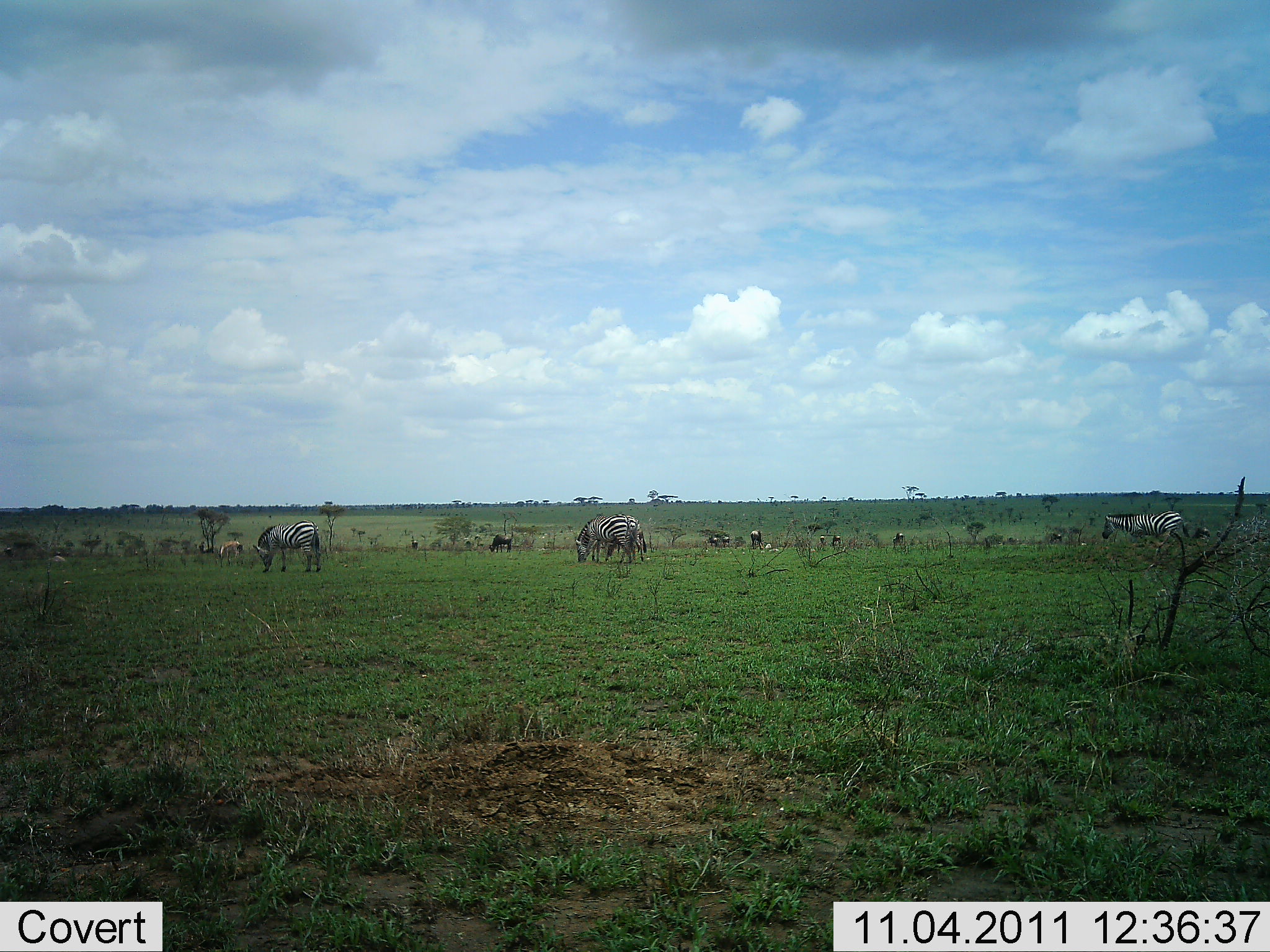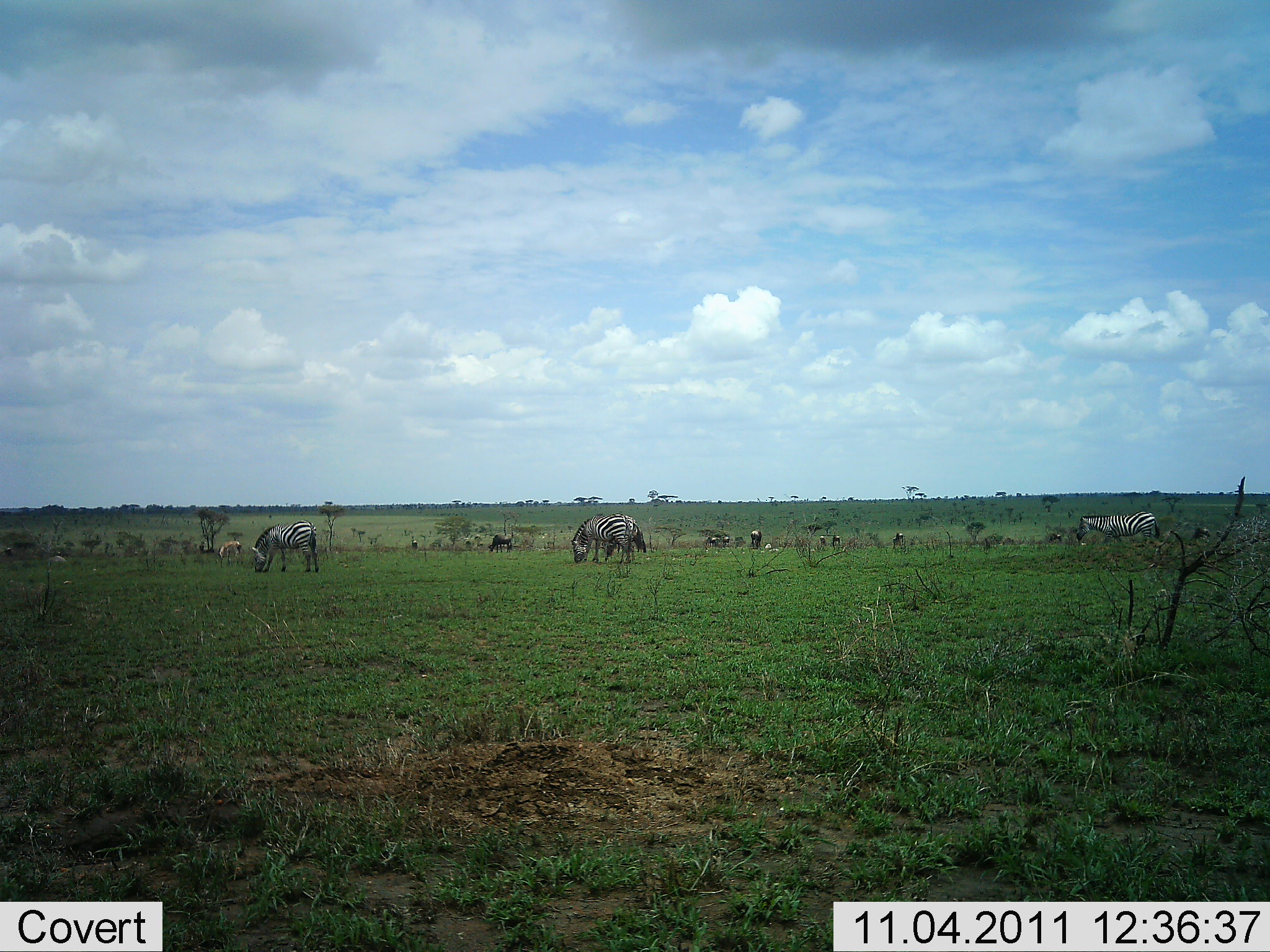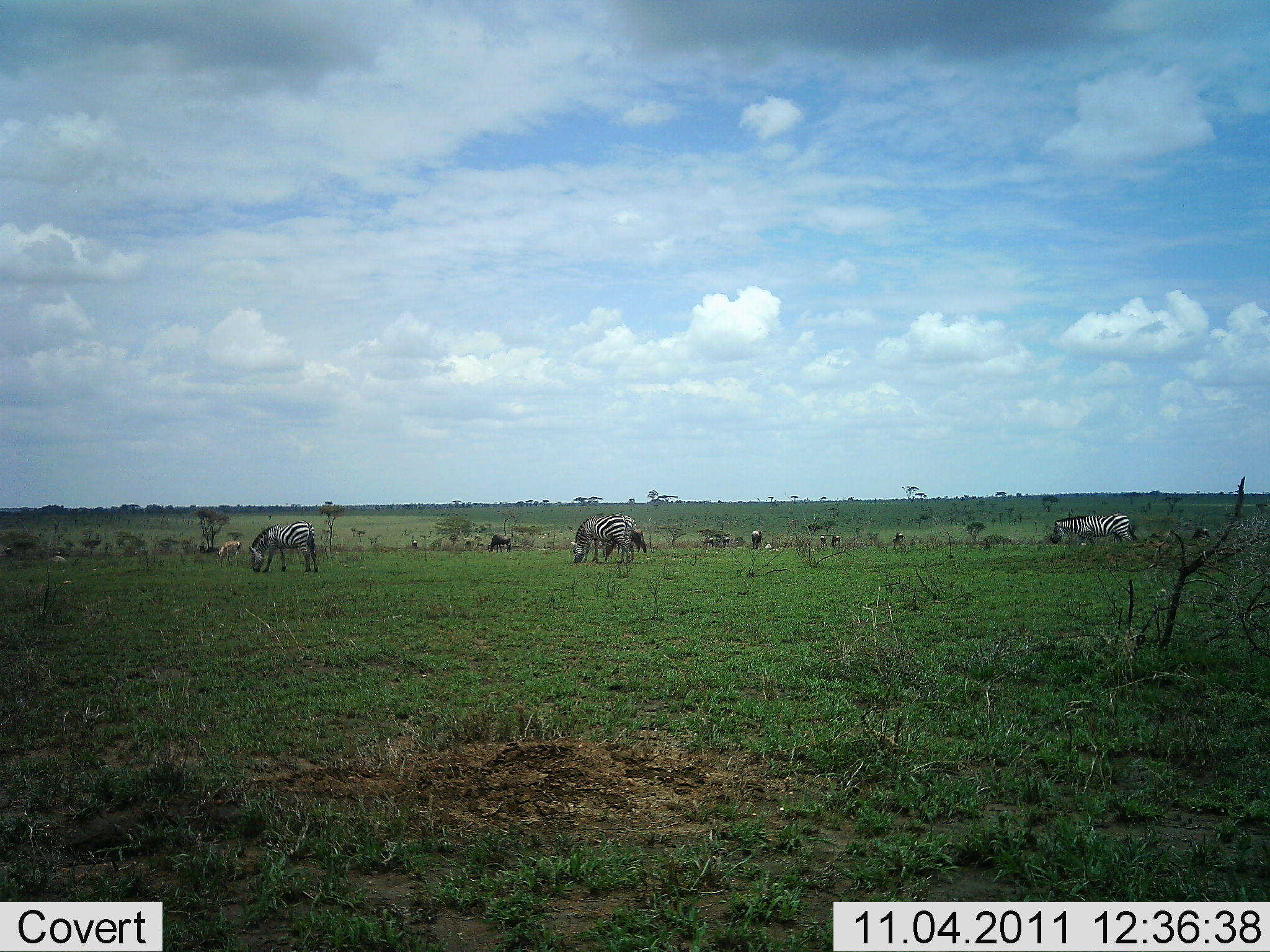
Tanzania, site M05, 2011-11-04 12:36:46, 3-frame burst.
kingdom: Animalia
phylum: Chordata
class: Mammalia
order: Perissodactyla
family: Equidae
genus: Equus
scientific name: Equus quagga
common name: plains zebra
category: zebra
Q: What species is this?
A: Zebra (plains zebra) (Equus quagga).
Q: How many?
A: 4.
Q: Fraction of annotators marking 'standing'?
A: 35%.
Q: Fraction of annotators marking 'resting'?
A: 0%.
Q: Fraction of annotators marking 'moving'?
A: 50%.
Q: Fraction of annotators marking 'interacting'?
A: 0%.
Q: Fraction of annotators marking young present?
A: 0%.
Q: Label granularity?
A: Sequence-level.